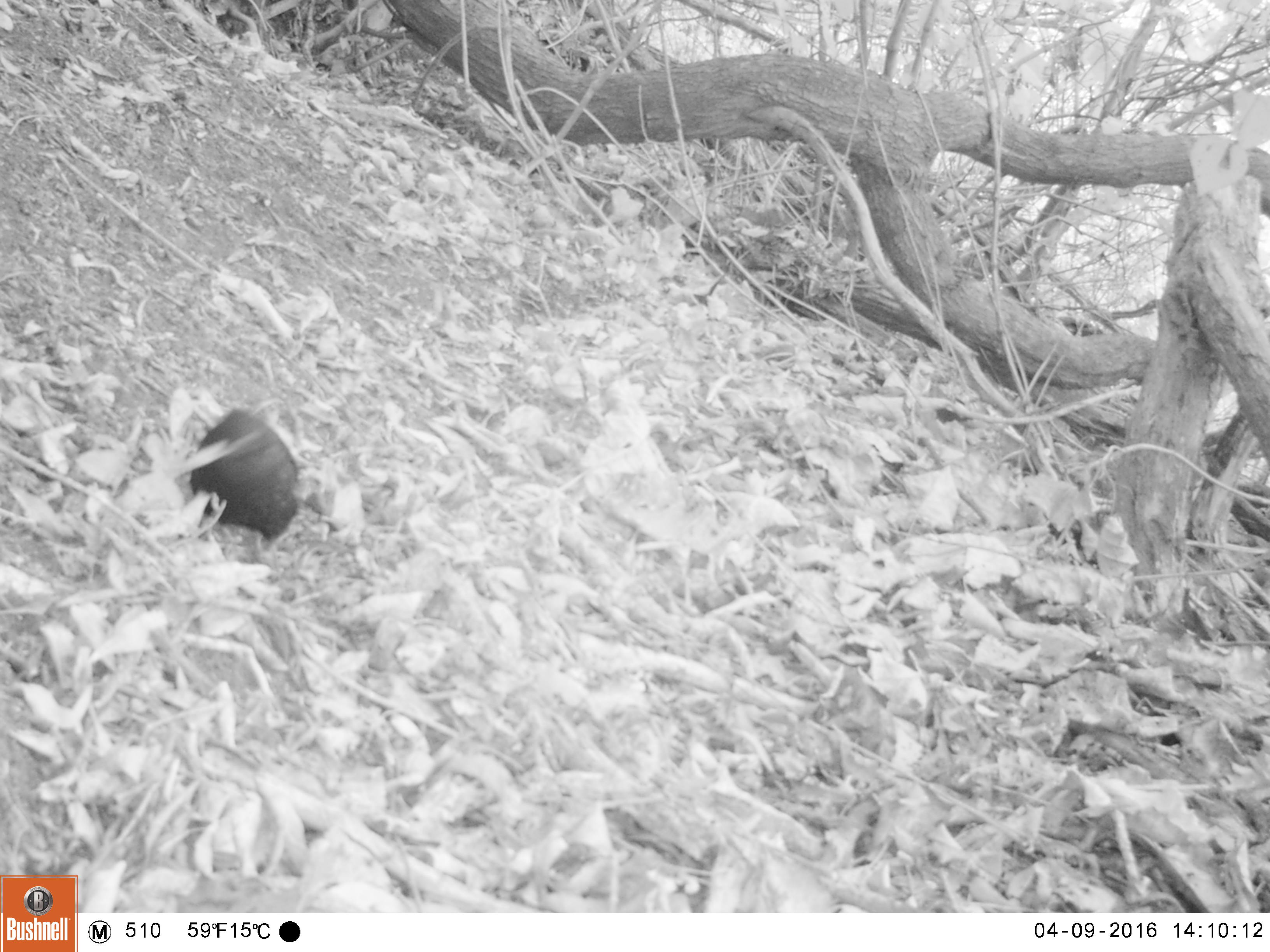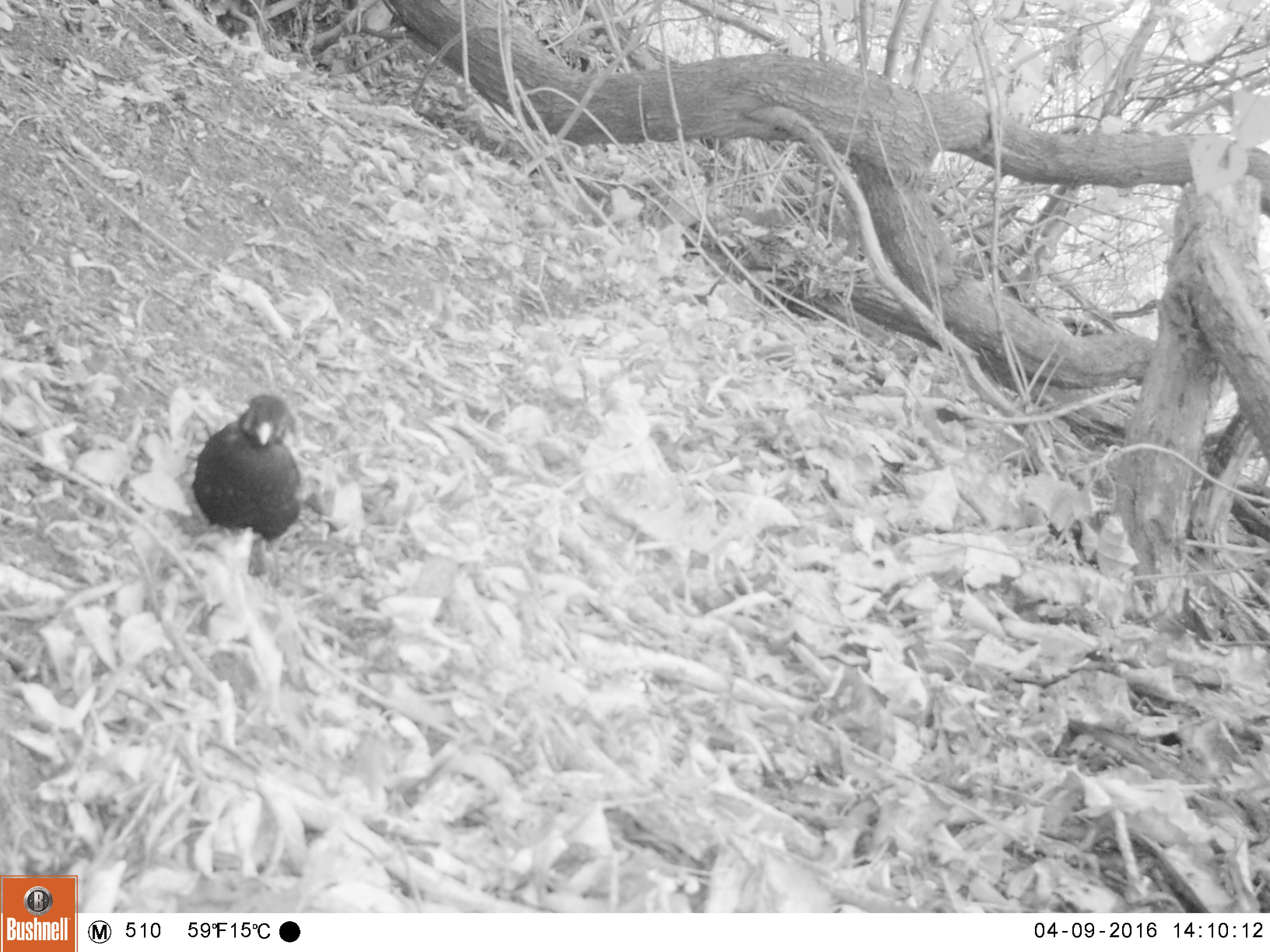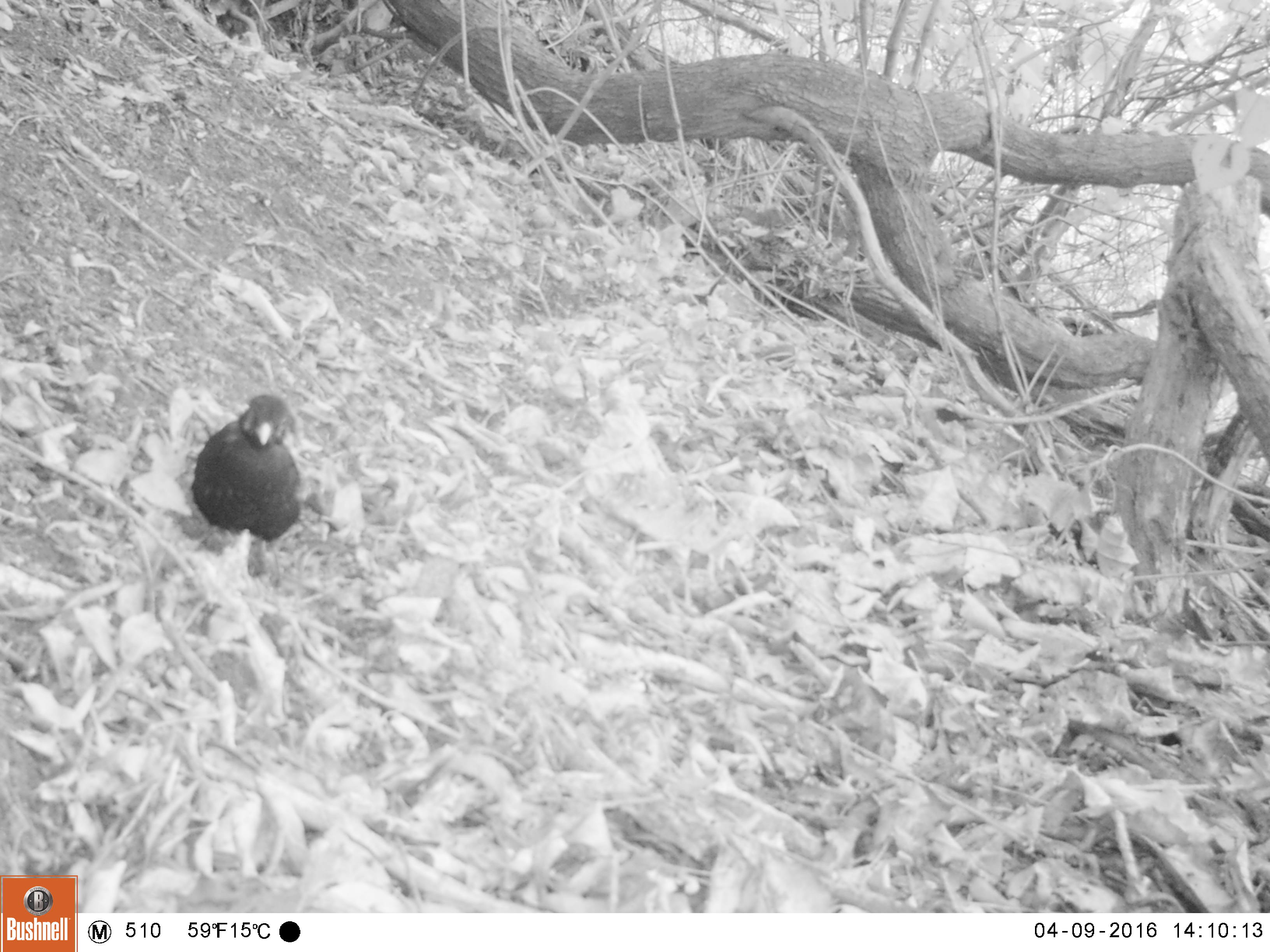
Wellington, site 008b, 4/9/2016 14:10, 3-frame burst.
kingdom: Animalia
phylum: Chordata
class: Aves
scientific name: Aves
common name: bird